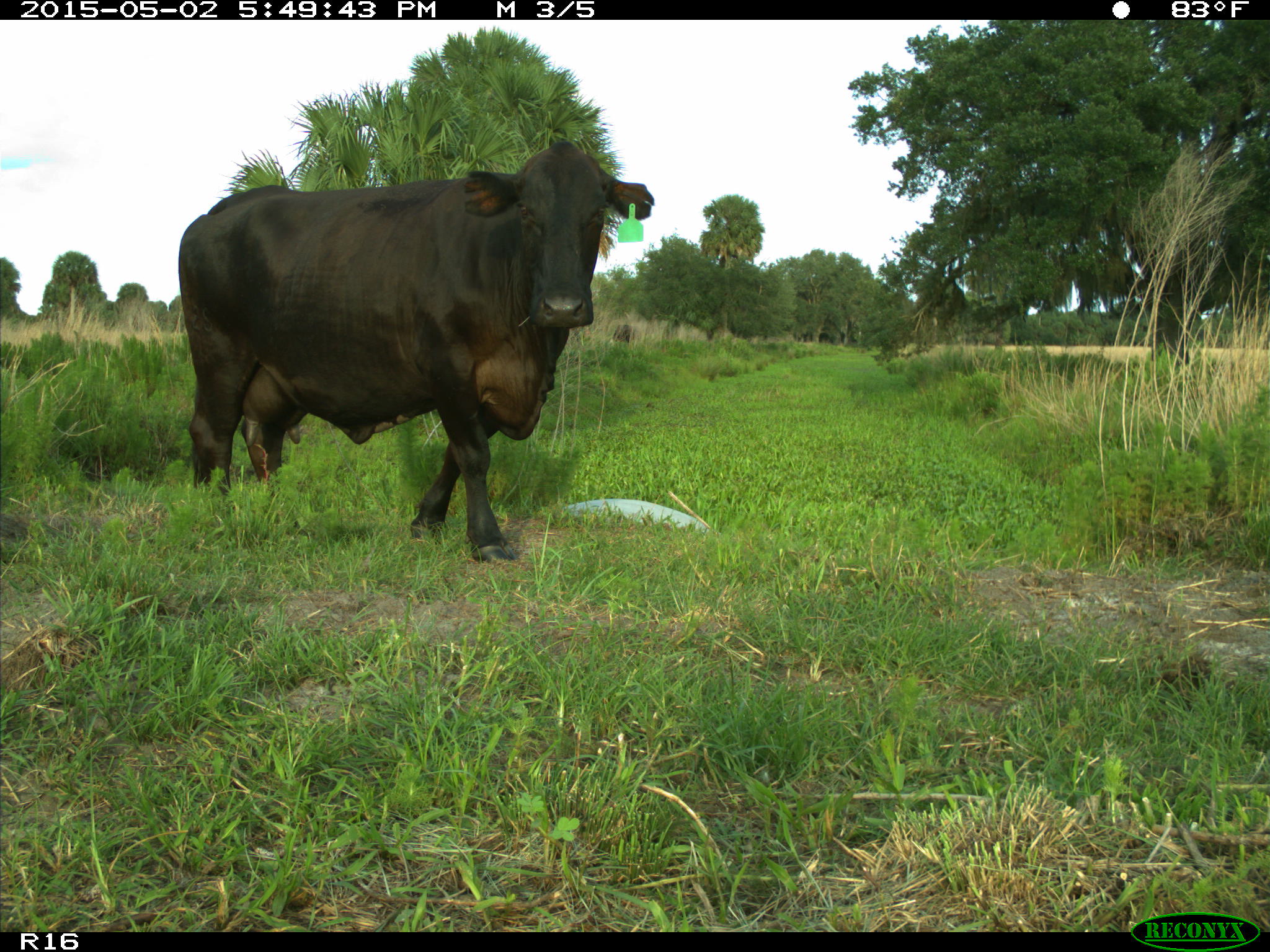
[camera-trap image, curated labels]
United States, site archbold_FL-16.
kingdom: Animalia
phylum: Chordata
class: Mammalia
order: Artiodactyla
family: Bovidae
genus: Bos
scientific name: Bos taurus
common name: domestic cow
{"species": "Bos taurus (domestic cow)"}